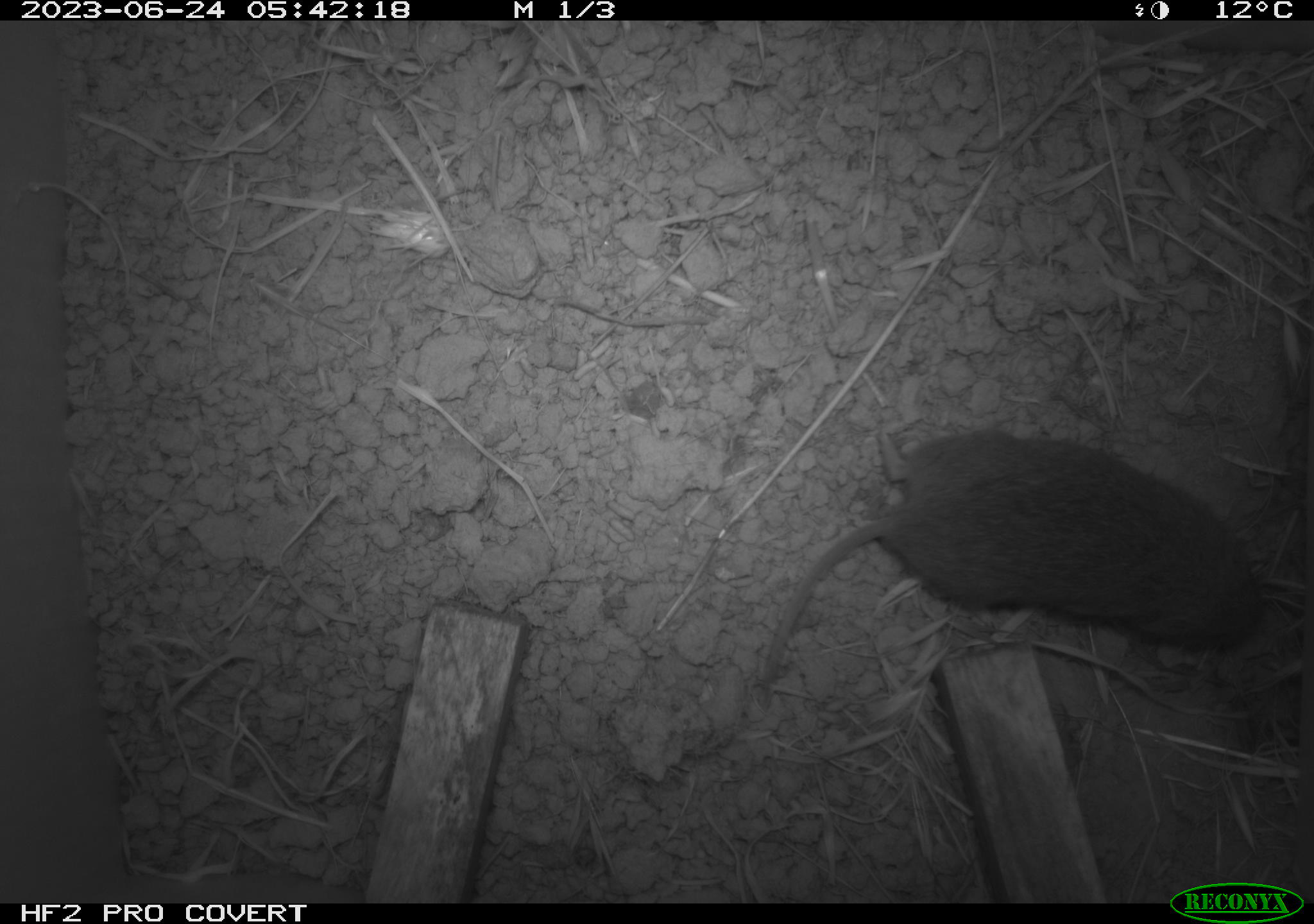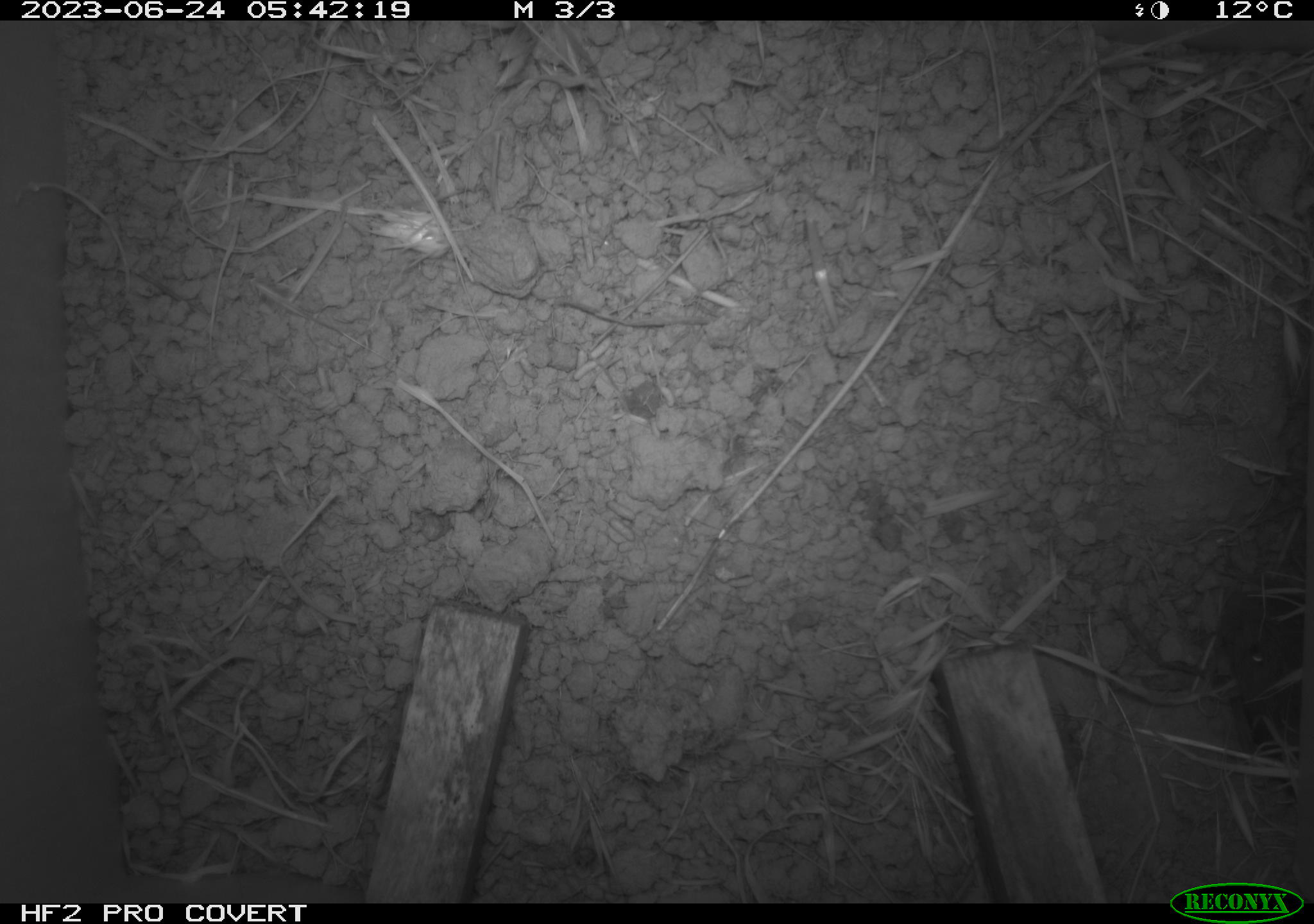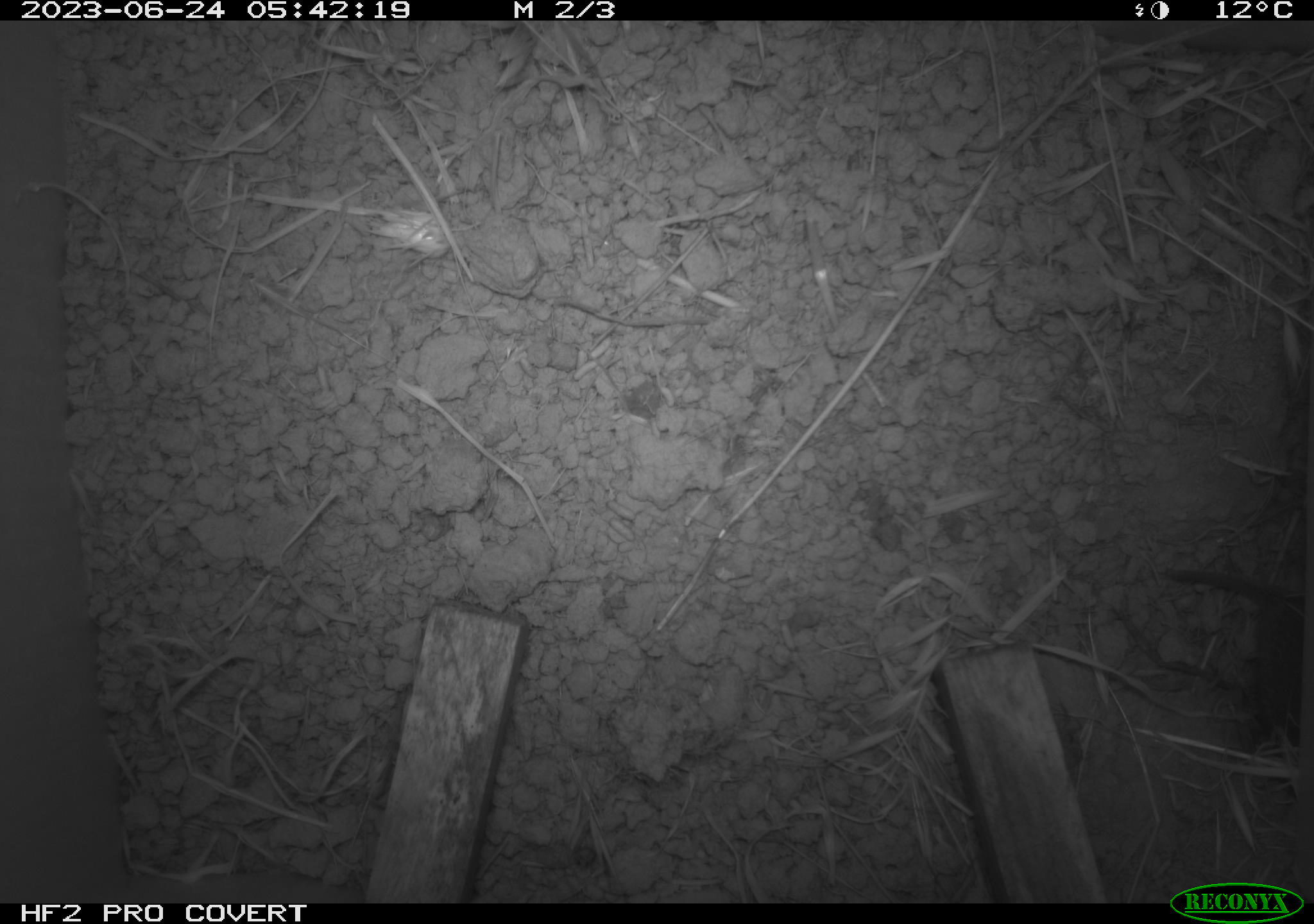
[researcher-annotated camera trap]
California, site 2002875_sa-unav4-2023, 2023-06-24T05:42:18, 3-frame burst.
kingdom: Animalia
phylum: Chordata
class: Mammalia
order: Rodentia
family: Cricetidae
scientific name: Arvicolinae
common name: voles, lemmings, and muskrats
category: arvicolinae subfamily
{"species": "arvicolinae subfamily (voles, lemmings, and muskrats) (Arvicolinae)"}